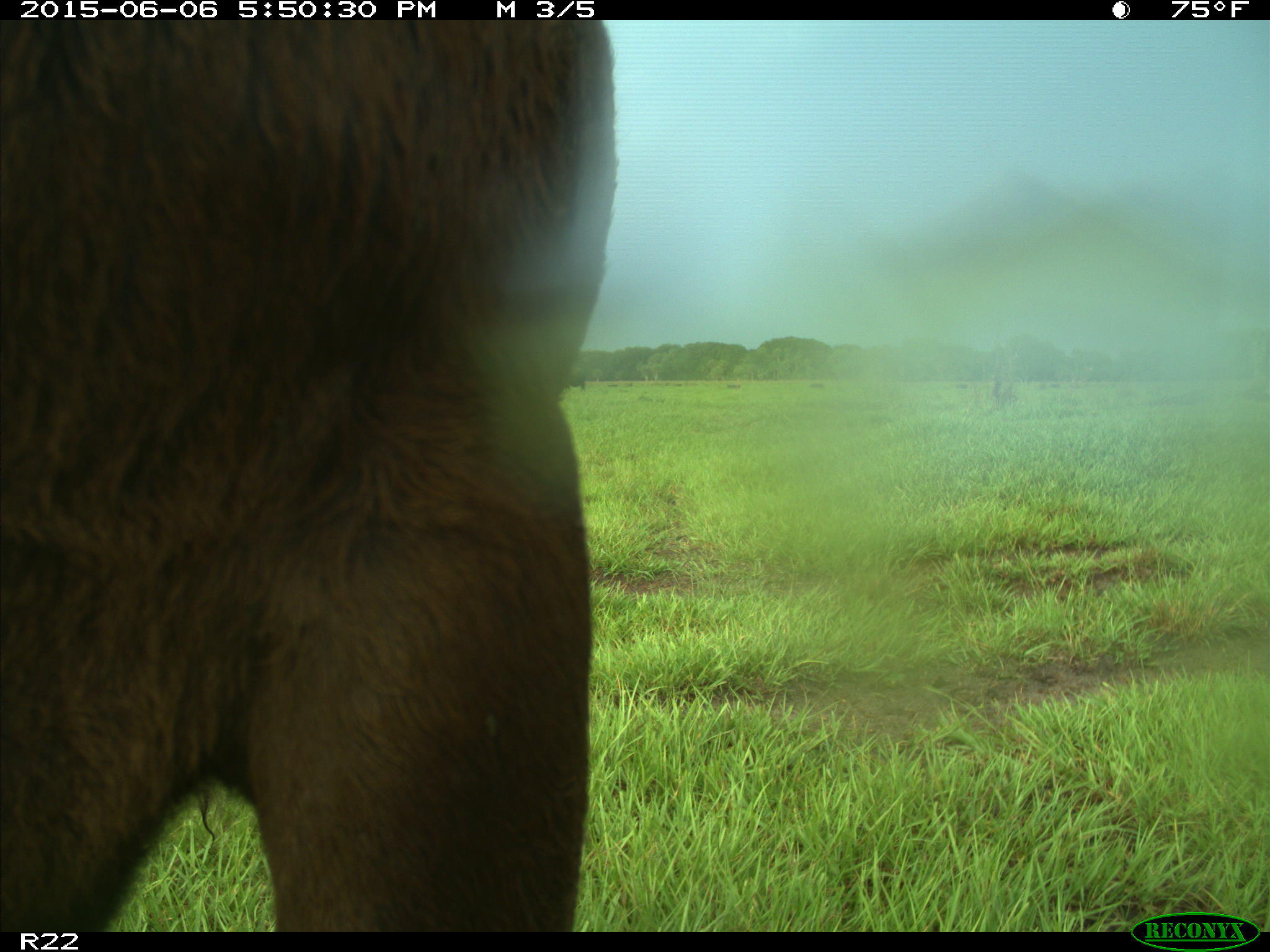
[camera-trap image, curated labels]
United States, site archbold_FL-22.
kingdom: Animalia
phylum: Chordata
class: Mammalia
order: Artiodactyla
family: Bovidae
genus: Bos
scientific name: Bos taurus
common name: domestic cow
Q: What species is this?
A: Bos taurus (domestic cow).